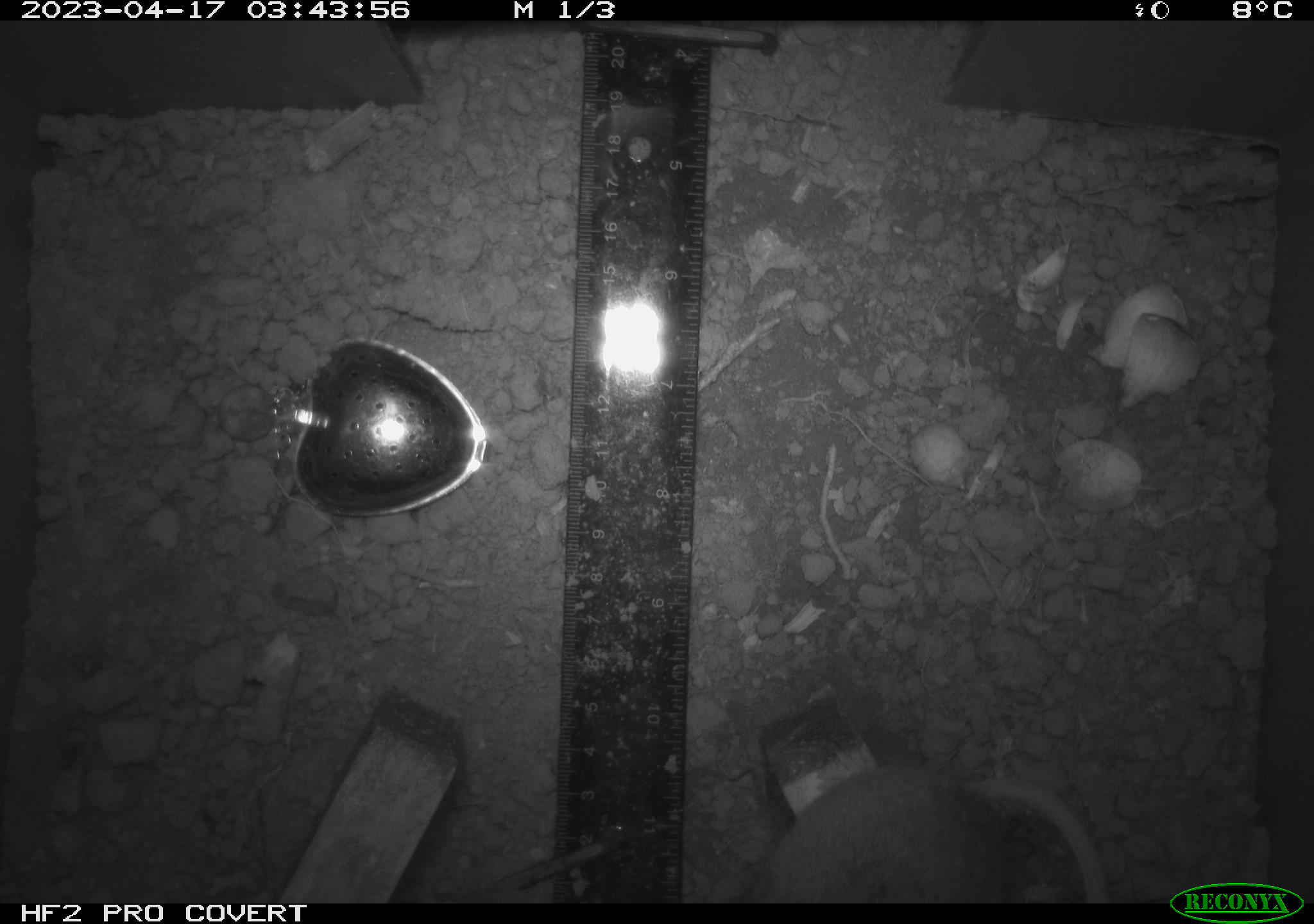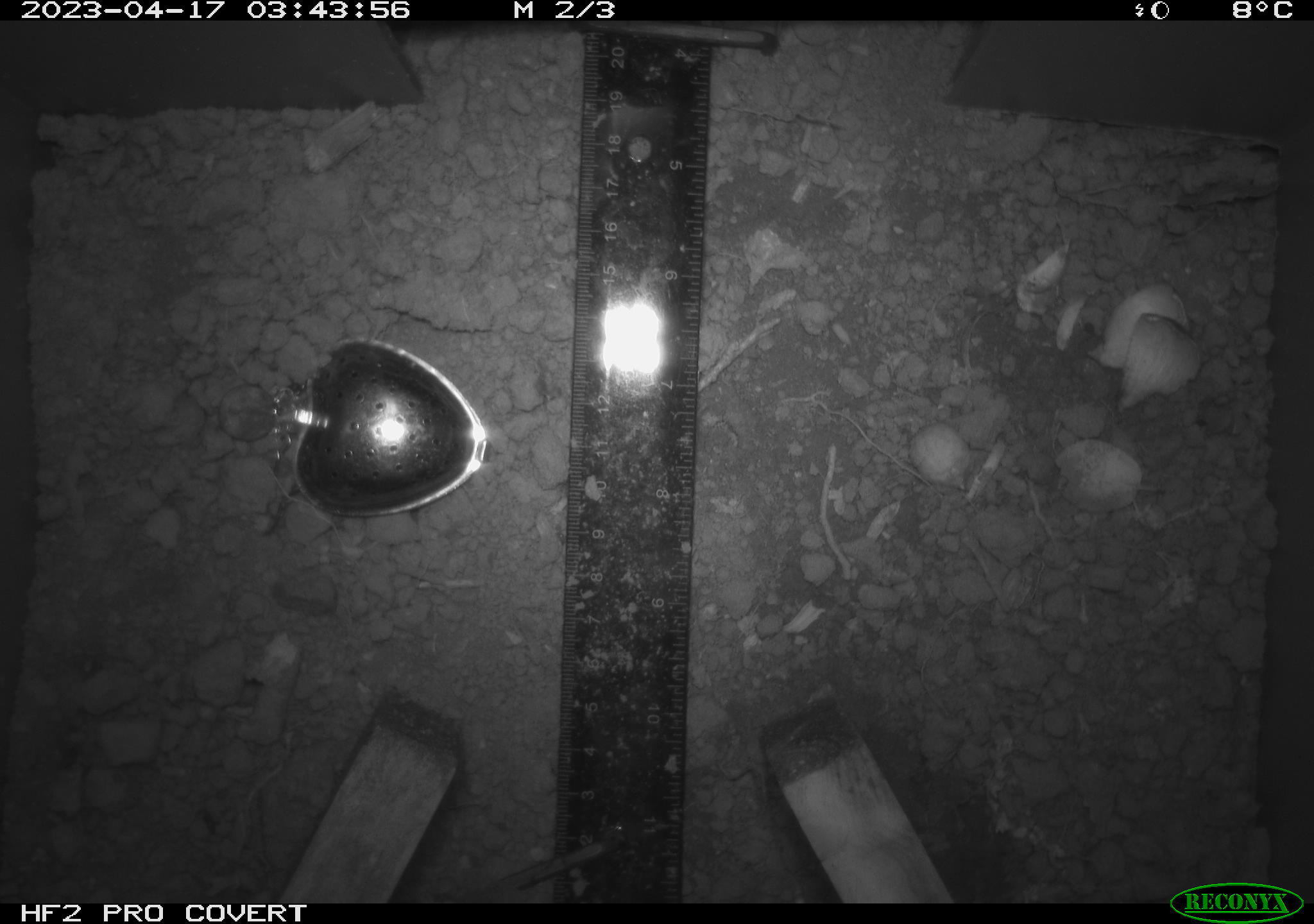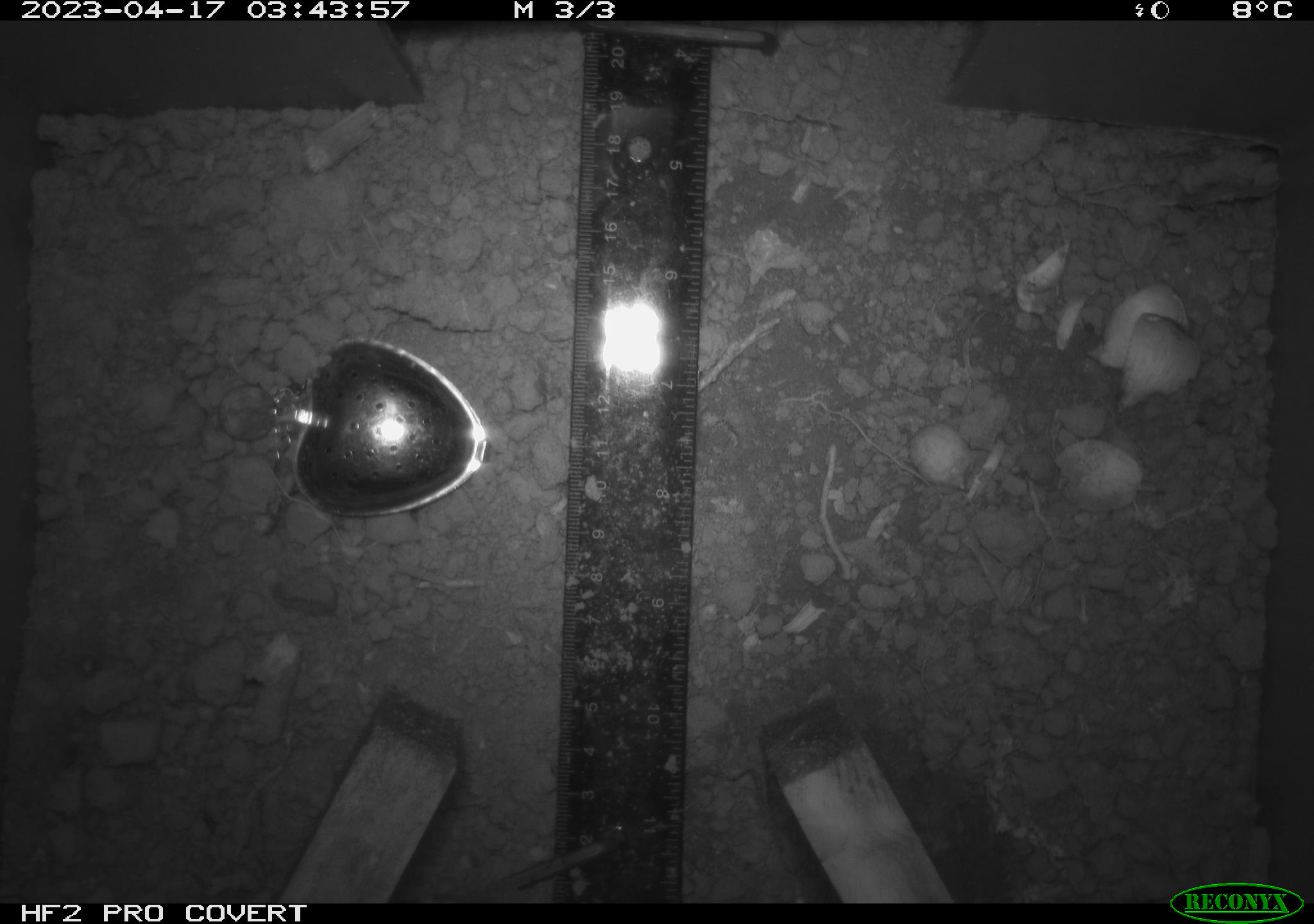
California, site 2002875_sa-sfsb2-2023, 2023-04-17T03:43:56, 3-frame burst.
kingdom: Animalia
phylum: Chordata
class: Mammalia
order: Rodentia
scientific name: Rodentia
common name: mouse species